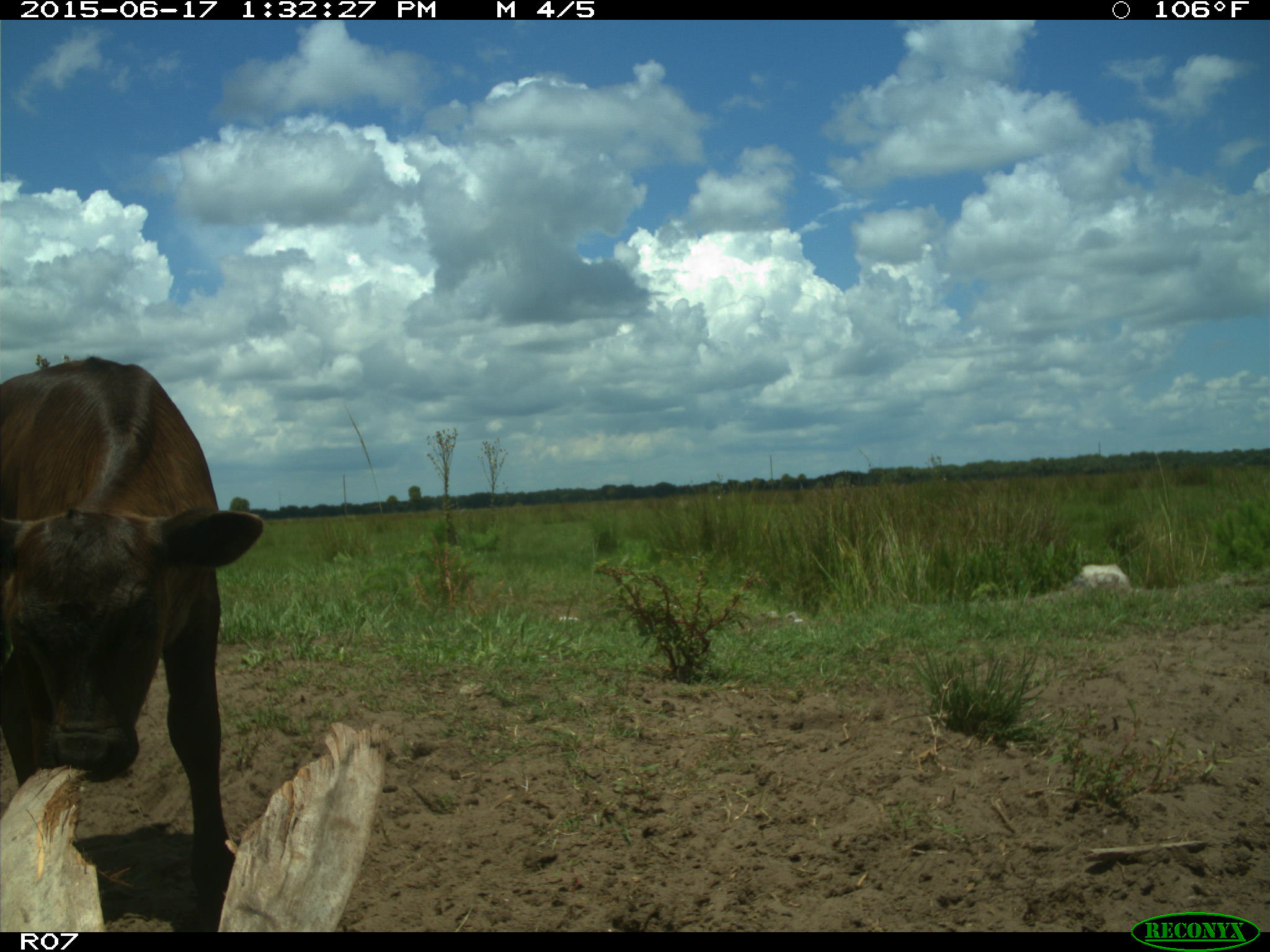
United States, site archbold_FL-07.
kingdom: Animalia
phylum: Chordata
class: Mammalia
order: Artiodactyla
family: Bovidae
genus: Bos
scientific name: Bos taurus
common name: domestic cow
Bos taurus (domestic cow).